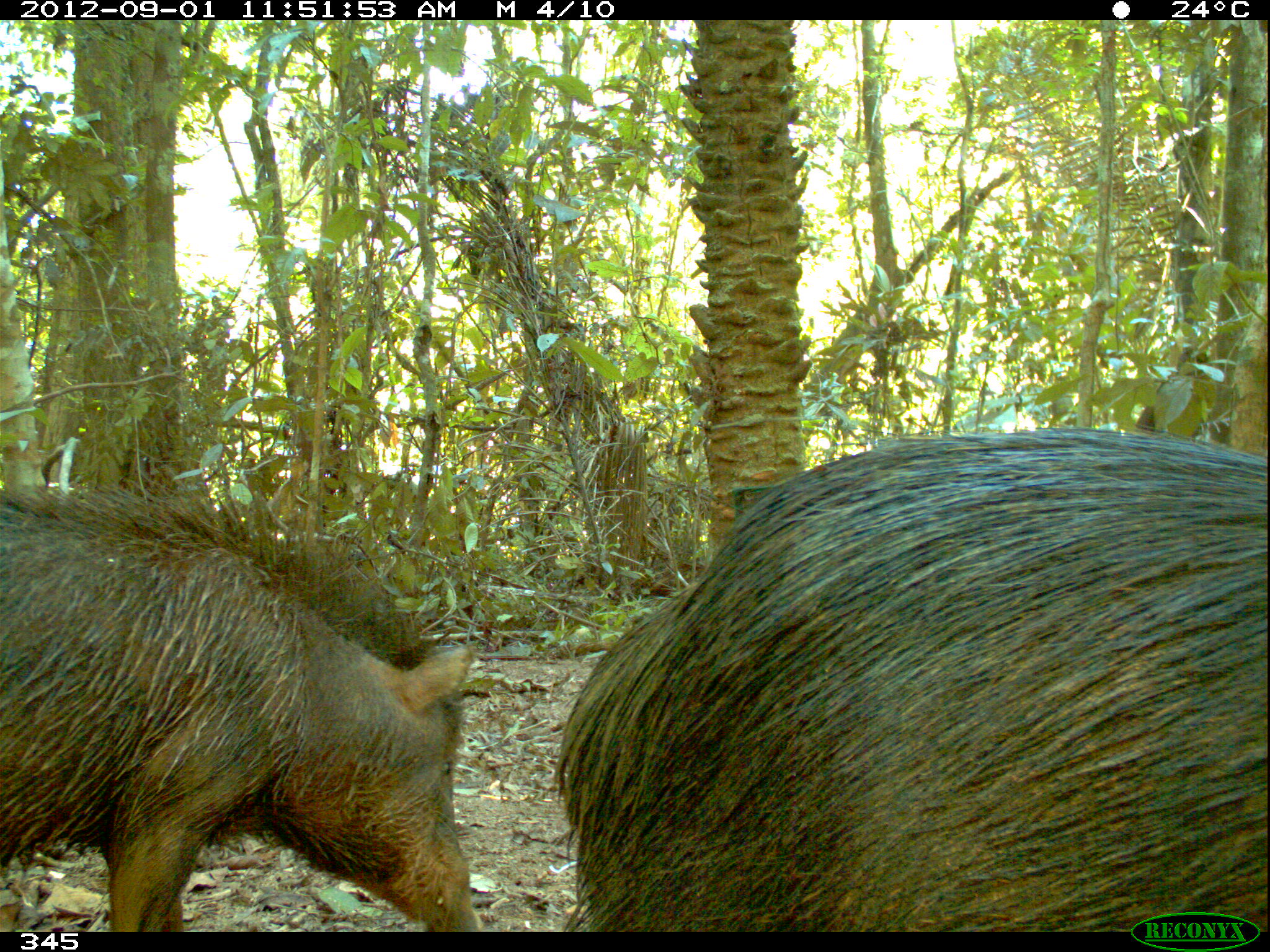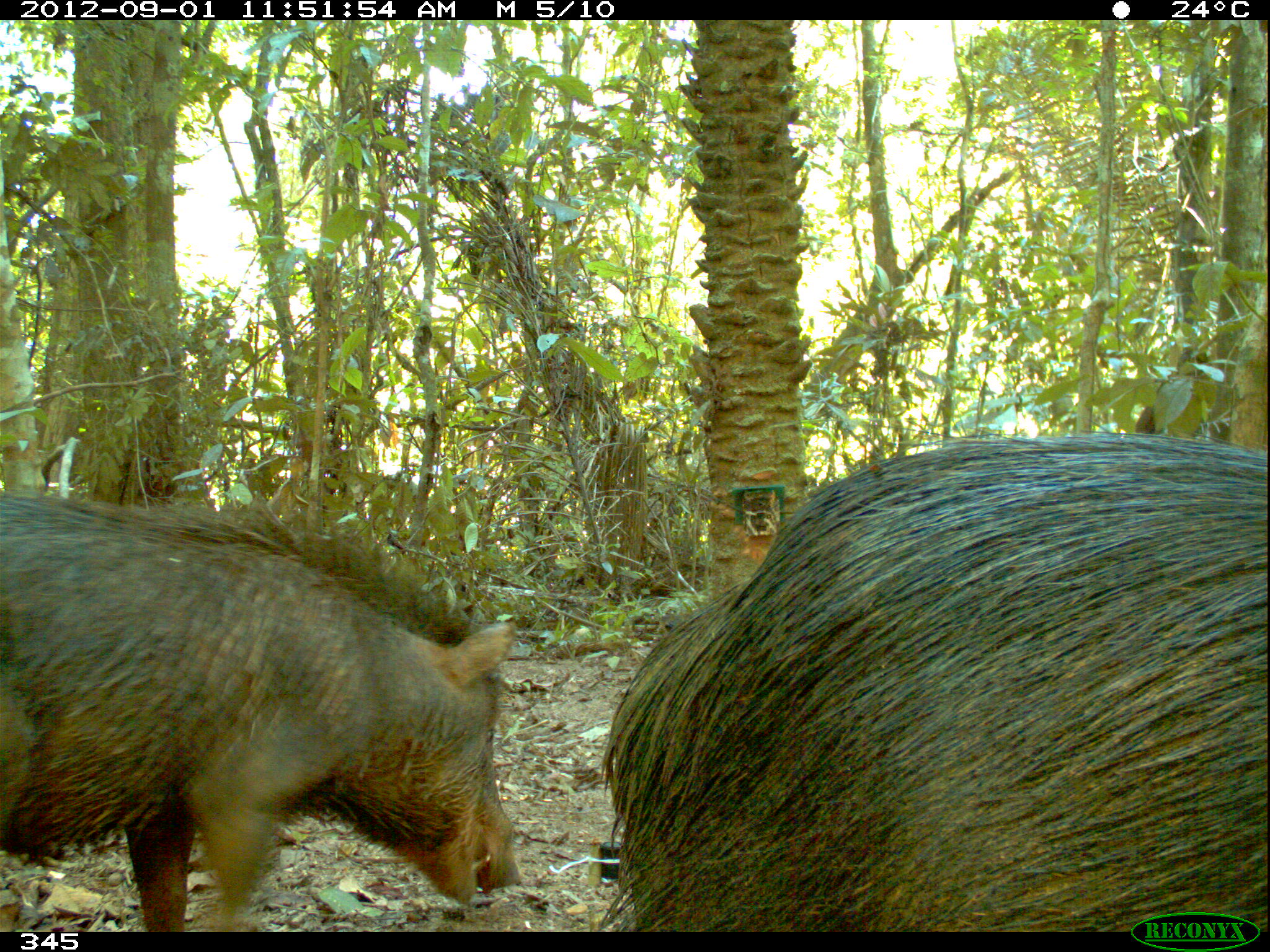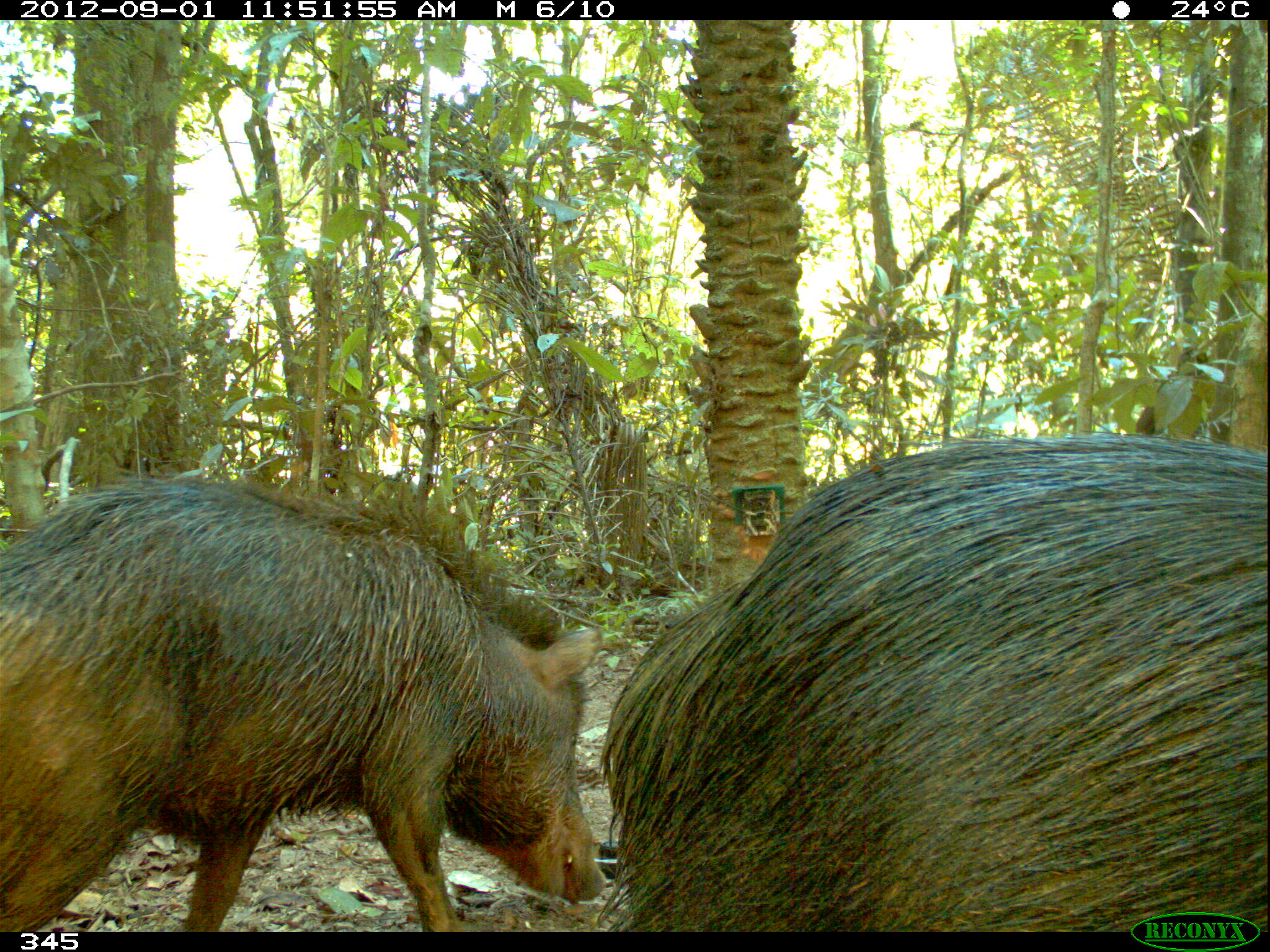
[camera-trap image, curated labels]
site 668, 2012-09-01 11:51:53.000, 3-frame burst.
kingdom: Animalia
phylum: Chordata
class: Mammalia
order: Artiodactyla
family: Tayassuidae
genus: Tayassu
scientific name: Tayassu pecari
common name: white-lipped peccary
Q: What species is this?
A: Tayassu pecari (white-lipped peccary).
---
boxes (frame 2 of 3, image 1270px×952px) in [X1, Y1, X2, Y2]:
tayassu pecari: [595, 432, 1262, 932]; [1, 492, 506, 932]